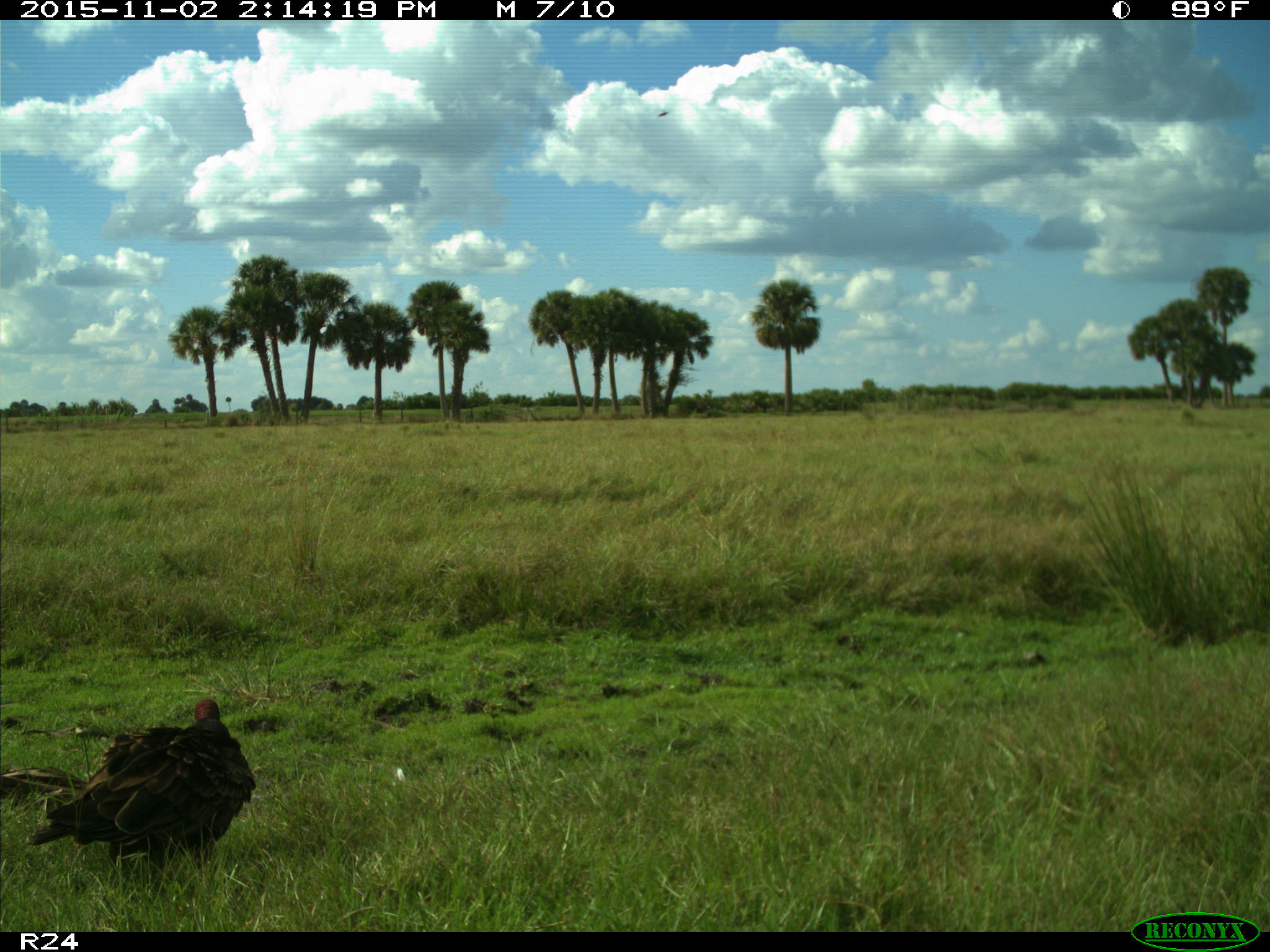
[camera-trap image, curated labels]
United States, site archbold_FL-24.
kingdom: Animalia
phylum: Chordata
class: Aves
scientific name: Aves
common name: birds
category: unidentified bird